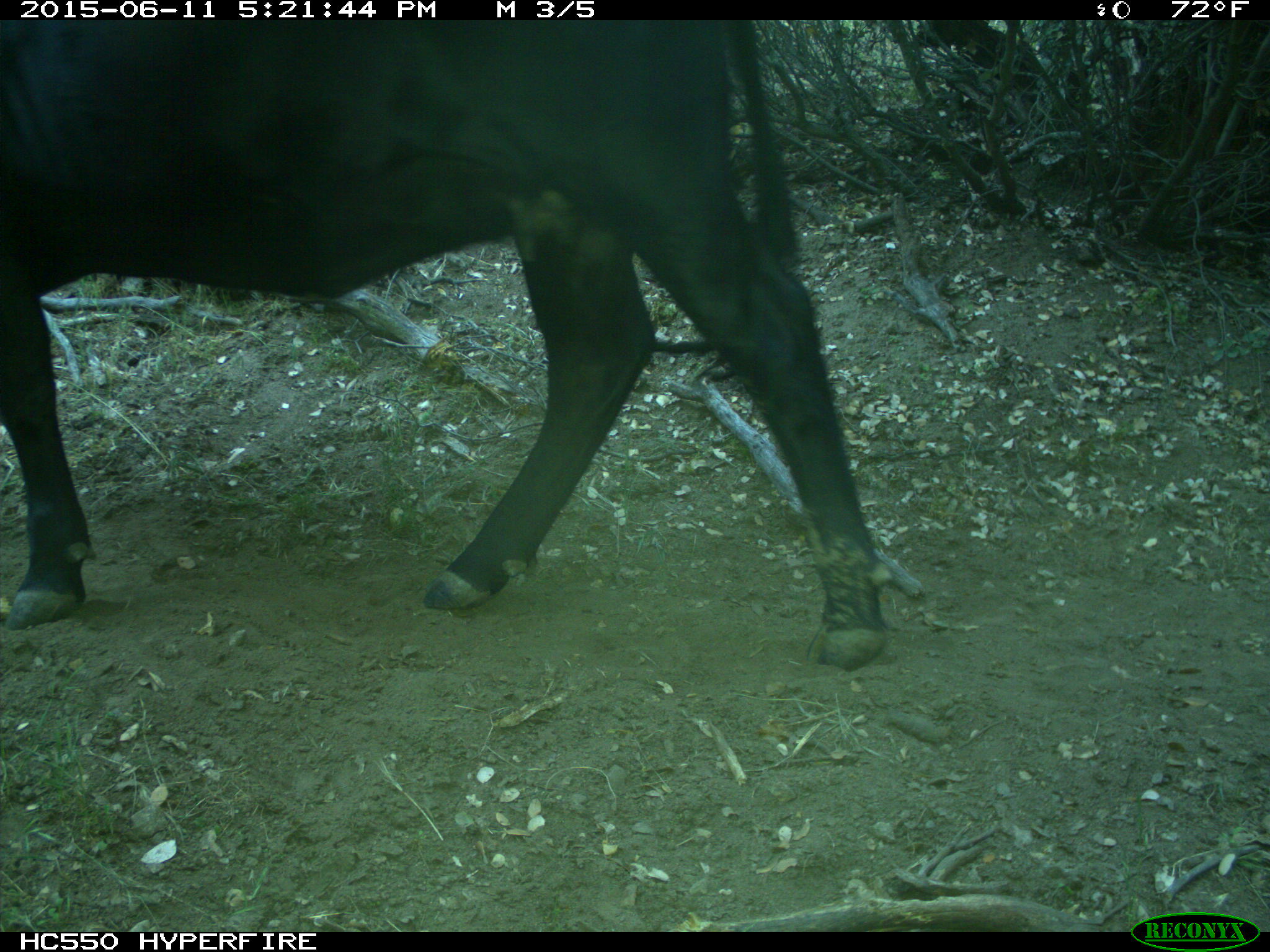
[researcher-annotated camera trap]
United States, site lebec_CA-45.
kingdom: Animalia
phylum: Chordata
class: Mammalia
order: Artiodactyla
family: Bovidae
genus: Bos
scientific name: Bos taurus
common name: domestic cow